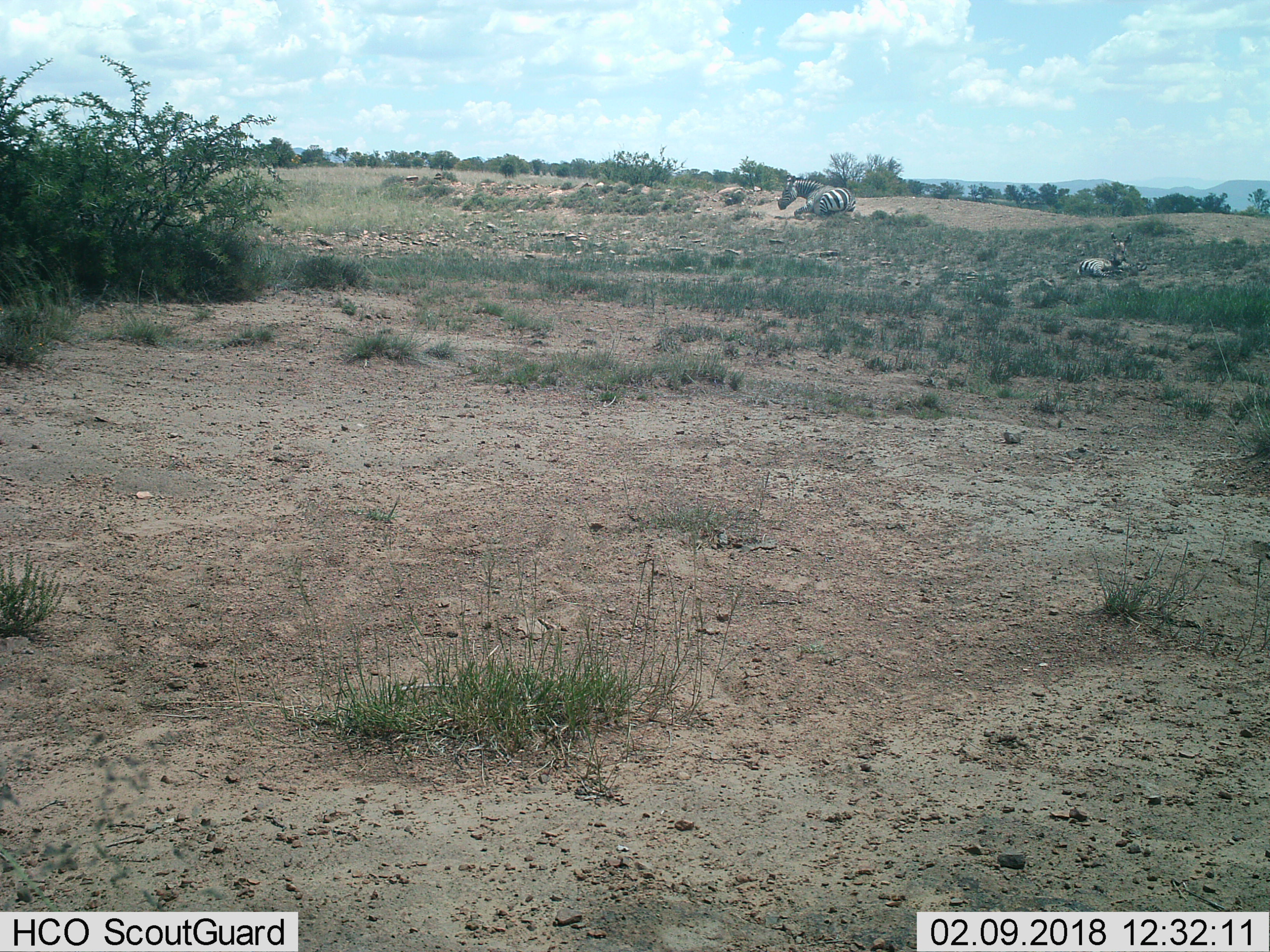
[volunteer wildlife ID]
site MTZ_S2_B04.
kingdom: Animalia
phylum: Chordata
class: Mammalia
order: Perissodactyla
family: Equidae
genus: Equus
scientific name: Equus zebra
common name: mountain zebra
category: zebramountain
Zebramountain (mountain zebra) (Equus zebra), count 2. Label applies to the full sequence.